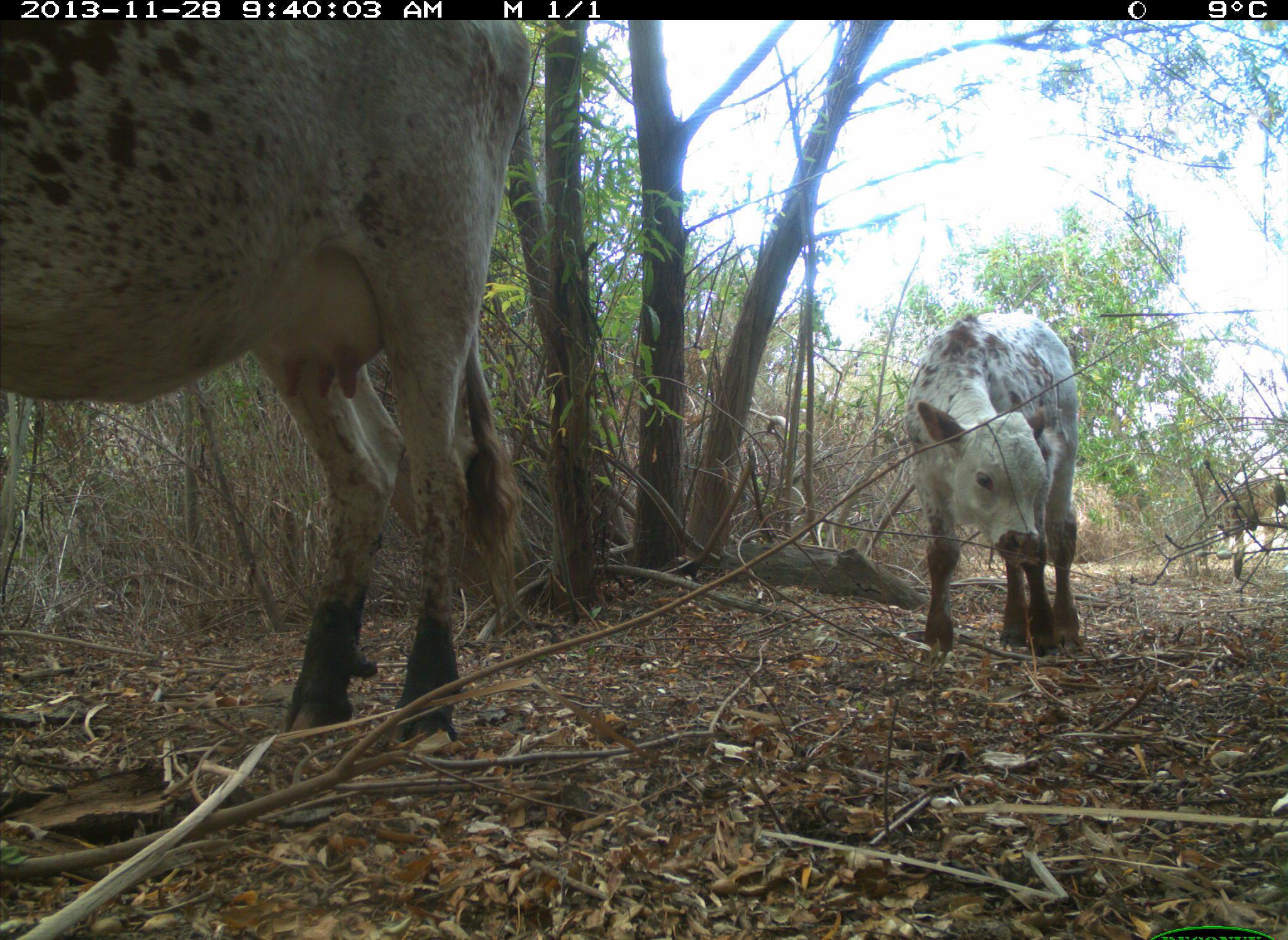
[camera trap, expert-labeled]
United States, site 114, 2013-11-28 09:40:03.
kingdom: Animalia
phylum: Chordata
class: Mammalia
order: Artiodactyla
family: Bovidae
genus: Bos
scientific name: Bos taurus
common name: cow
Cow (Bos taurus).